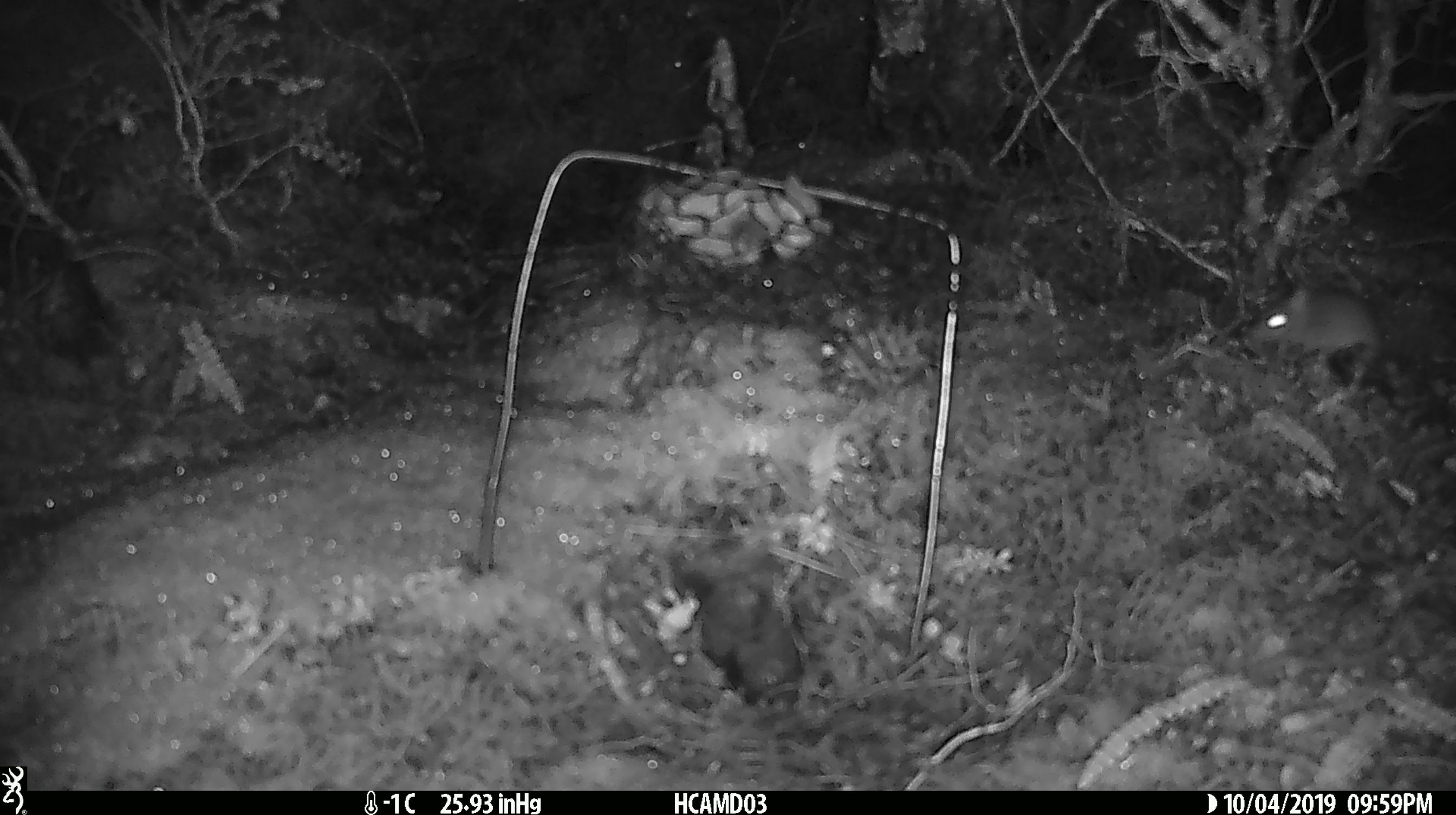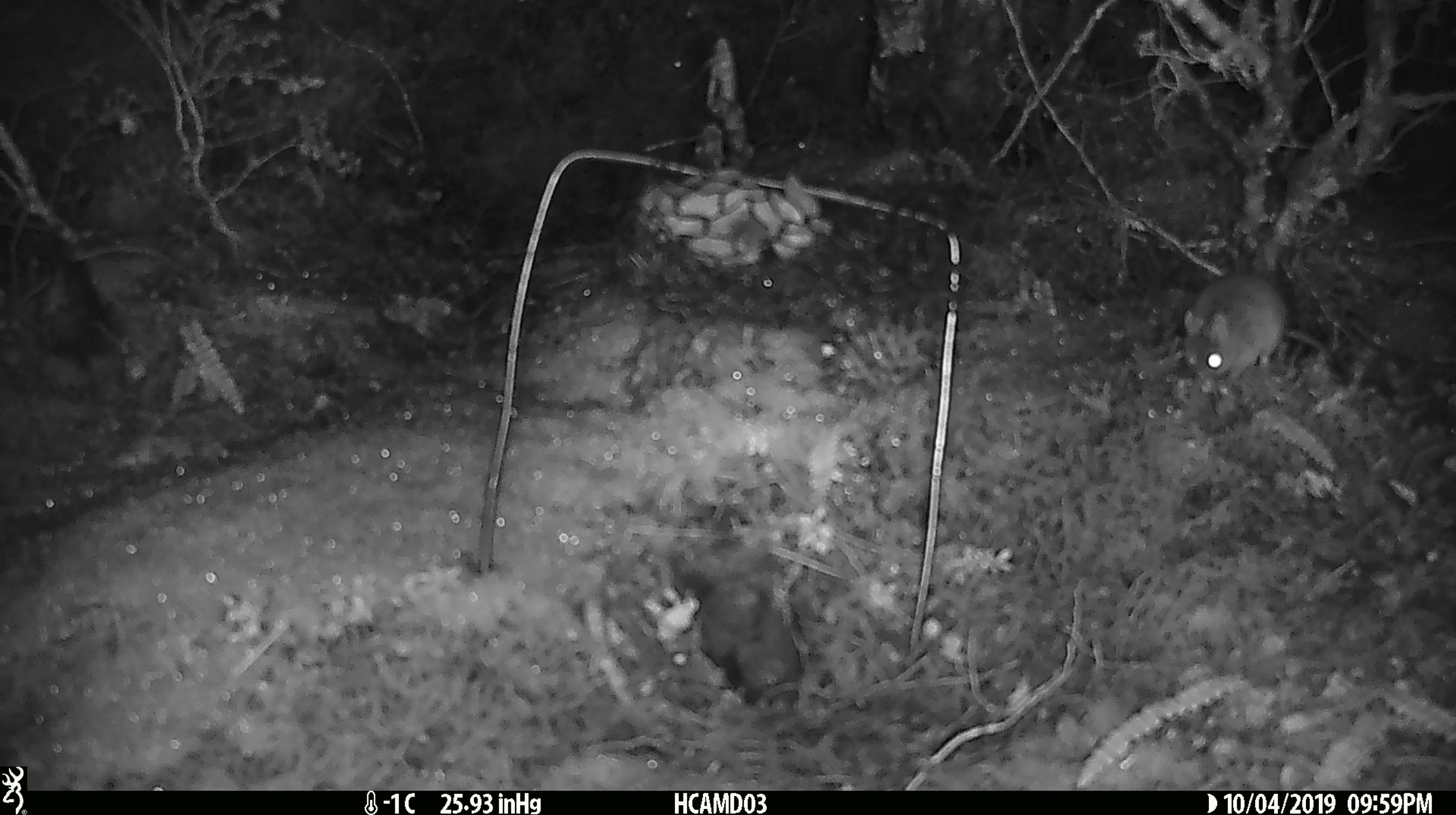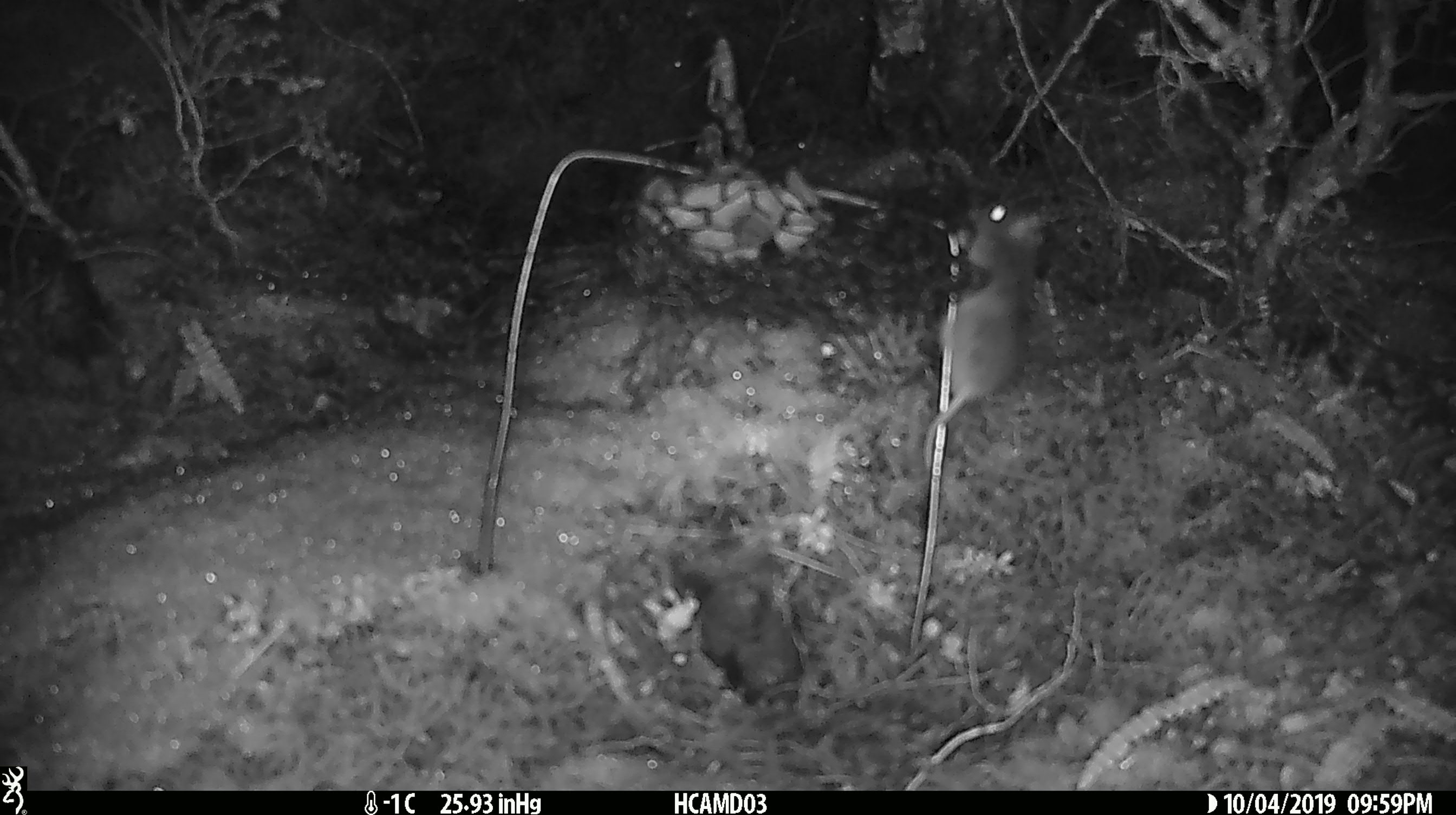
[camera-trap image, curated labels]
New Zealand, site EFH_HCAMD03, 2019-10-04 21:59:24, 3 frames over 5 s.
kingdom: Animalia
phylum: Chordata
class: Mammalia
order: Rodentia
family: Muridae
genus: Mus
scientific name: Mus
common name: mouse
Mouse (Mus).